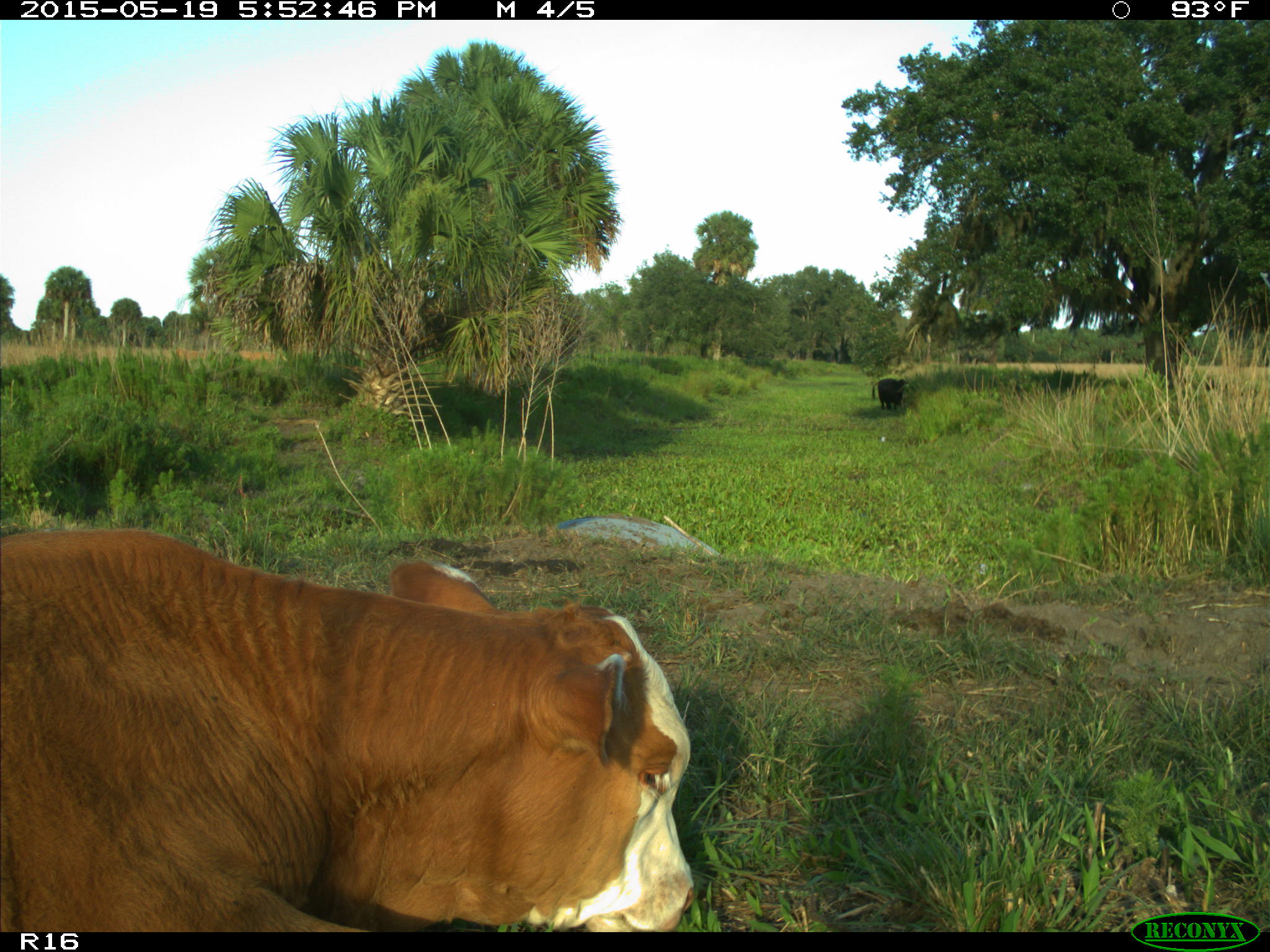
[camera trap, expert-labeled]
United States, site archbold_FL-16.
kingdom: Animalia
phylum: Chordata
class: Mammalia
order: Artiodactyla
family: Bovidae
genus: Bos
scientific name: Bos taurus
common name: domestic cow